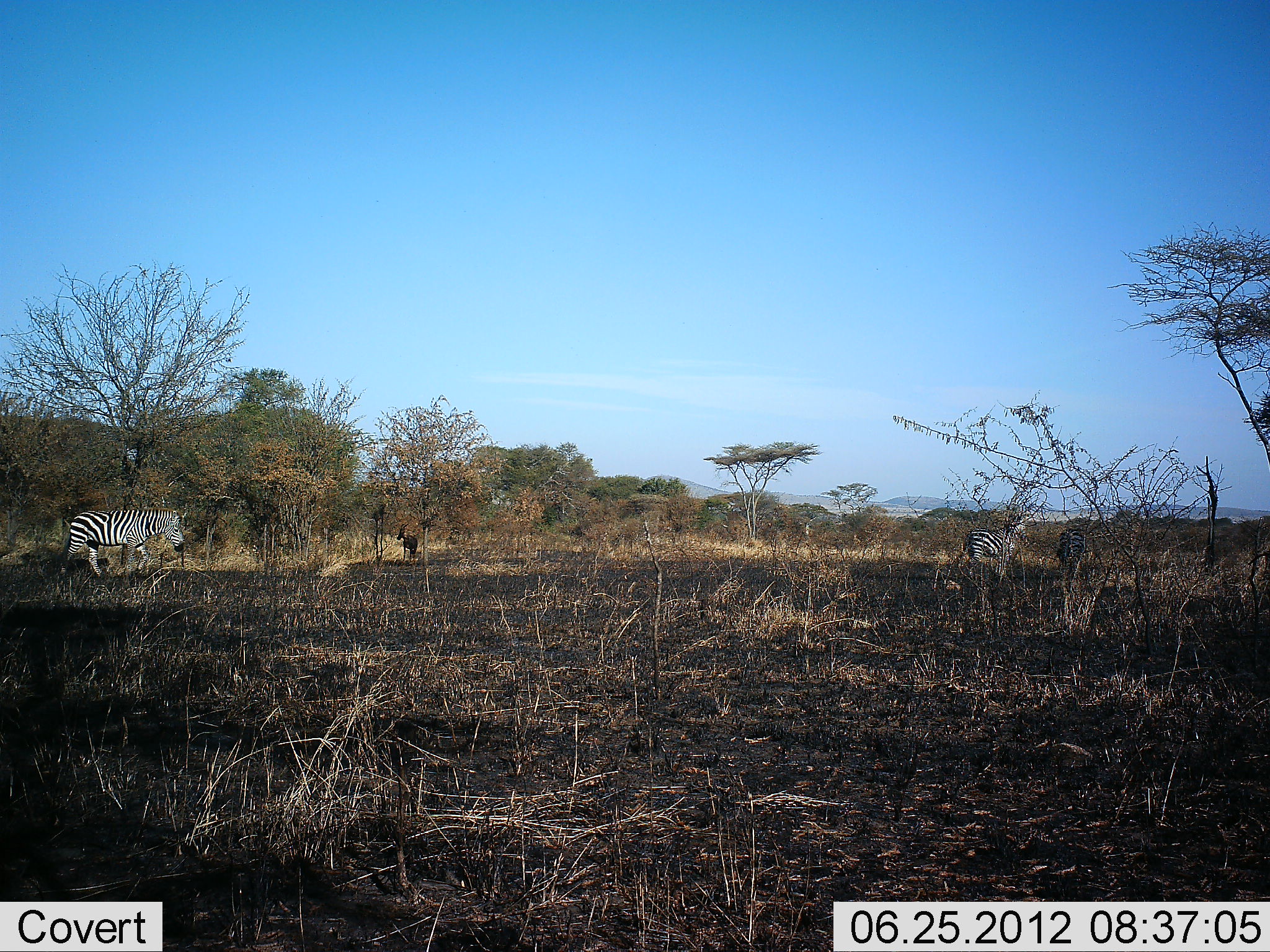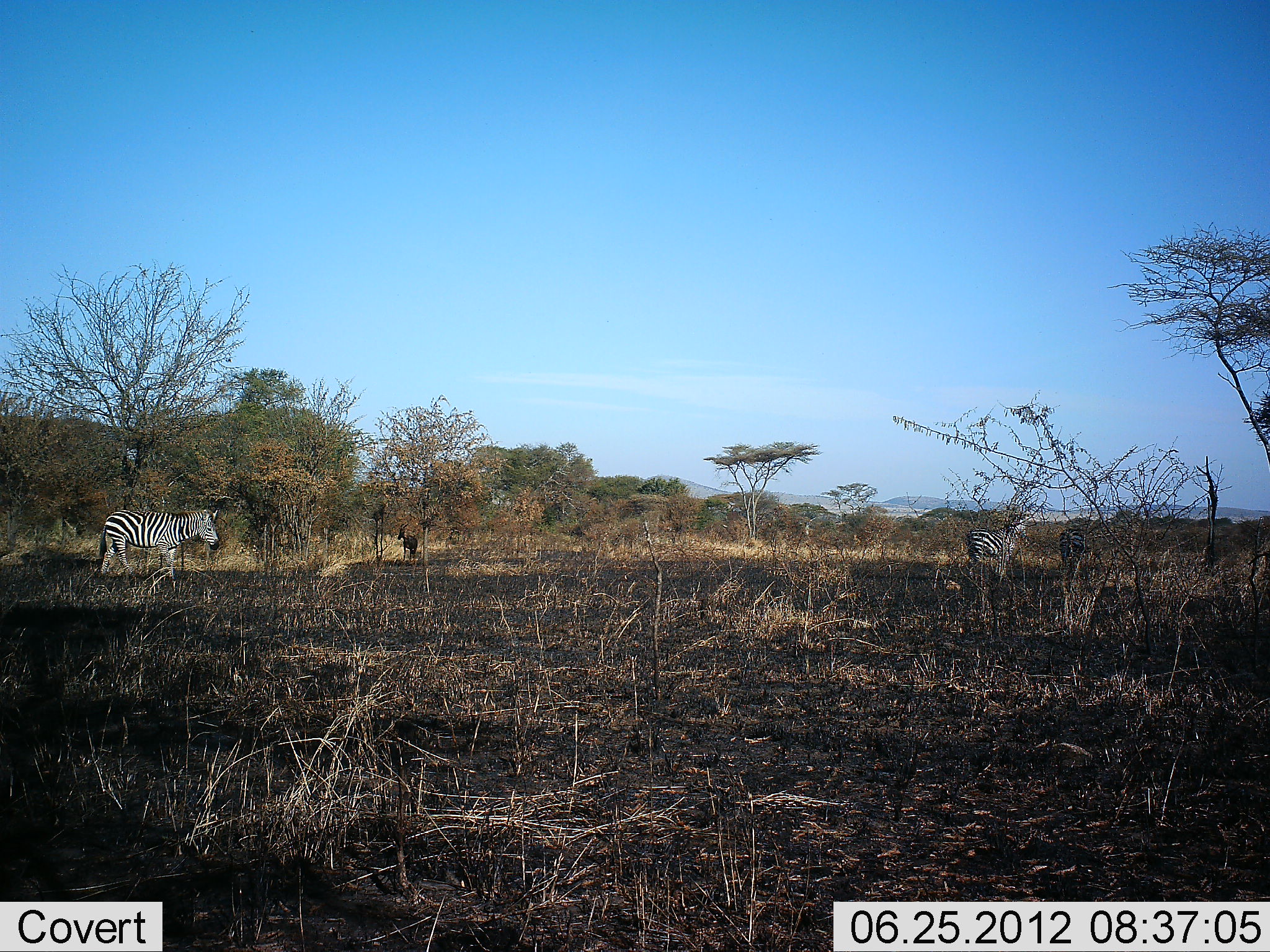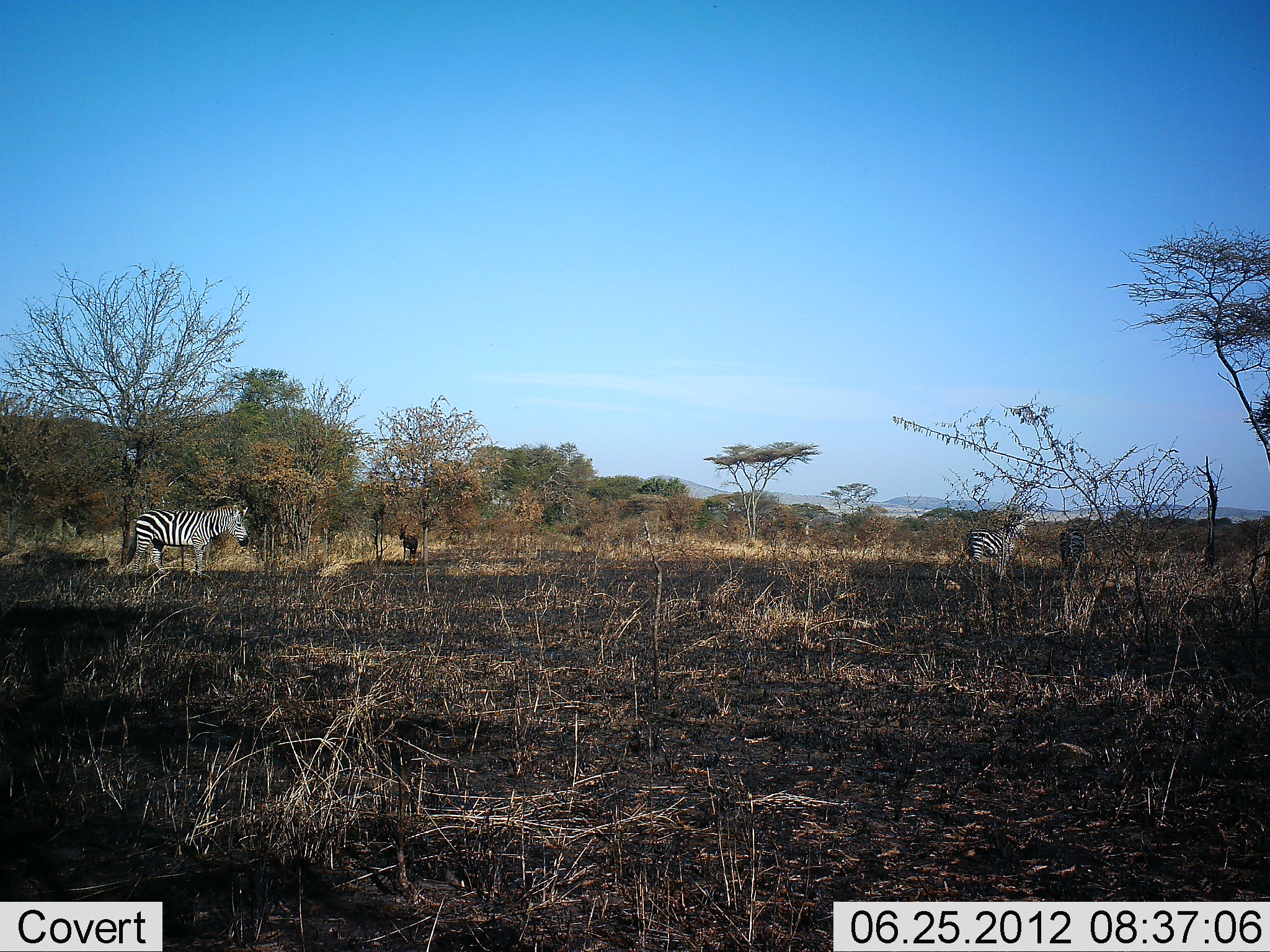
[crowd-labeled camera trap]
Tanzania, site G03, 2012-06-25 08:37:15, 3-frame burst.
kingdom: Animalia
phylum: Chordata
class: Mammalia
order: Perissodactyla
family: Equidae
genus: Equus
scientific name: Equus quagga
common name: plains zebra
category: zebra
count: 3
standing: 73%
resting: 7%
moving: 73%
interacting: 0%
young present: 0%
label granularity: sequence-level